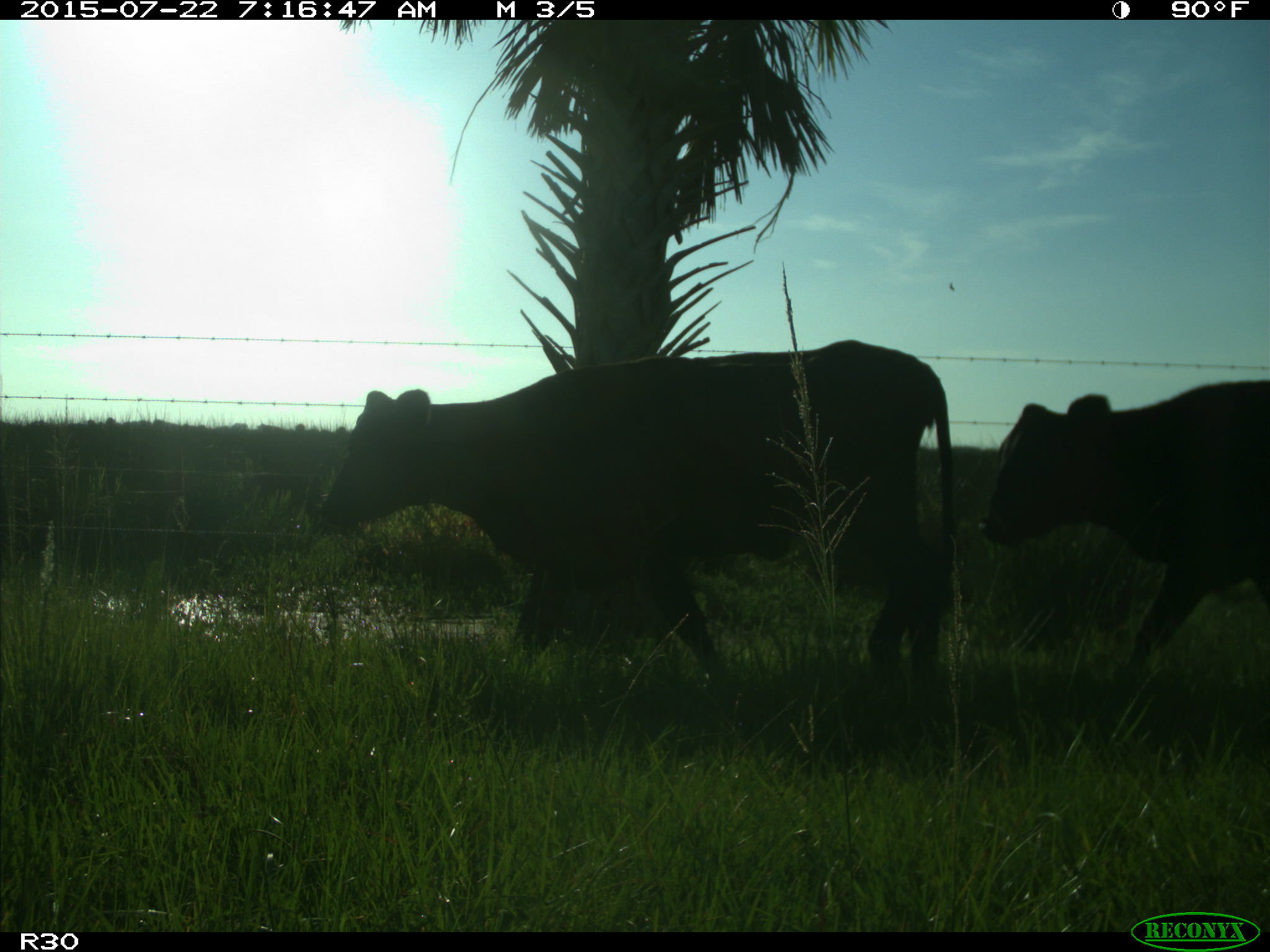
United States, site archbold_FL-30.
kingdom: Animalia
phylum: Chordata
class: Mammalia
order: Artiodactyla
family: Bovidae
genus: Bos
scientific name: Bos taurus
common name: domestic cow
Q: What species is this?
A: Bos taurus (domestic cow).